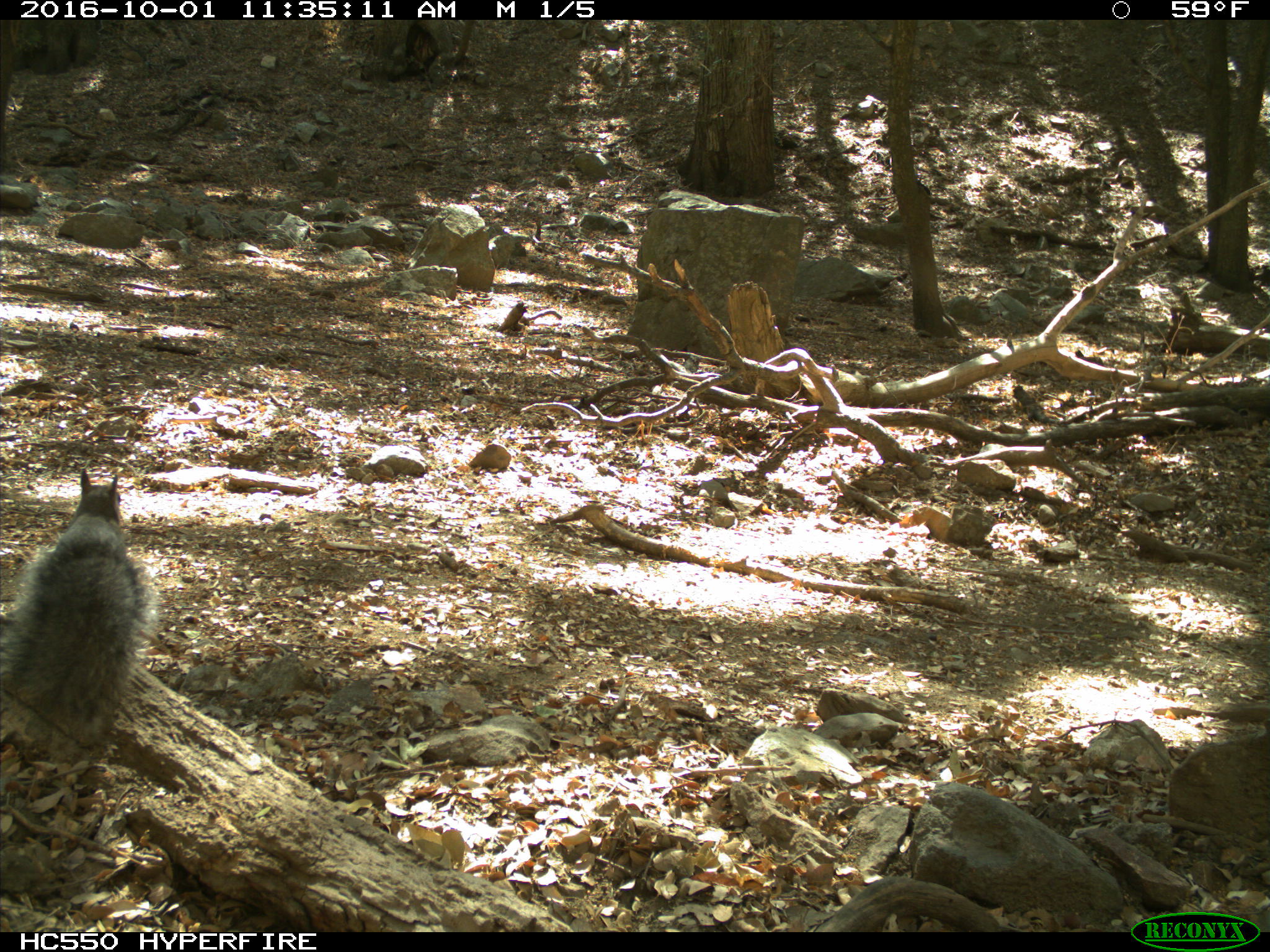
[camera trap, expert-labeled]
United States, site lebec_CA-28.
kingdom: Animalia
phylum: Chordata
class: Mammalia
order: Rodentia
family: Sciuridae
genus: Sciurus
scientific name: Sciurus carolinensis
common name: eastern gray squirrel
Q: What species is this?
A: Sciurus carolinensis (eastern gray squirrel).